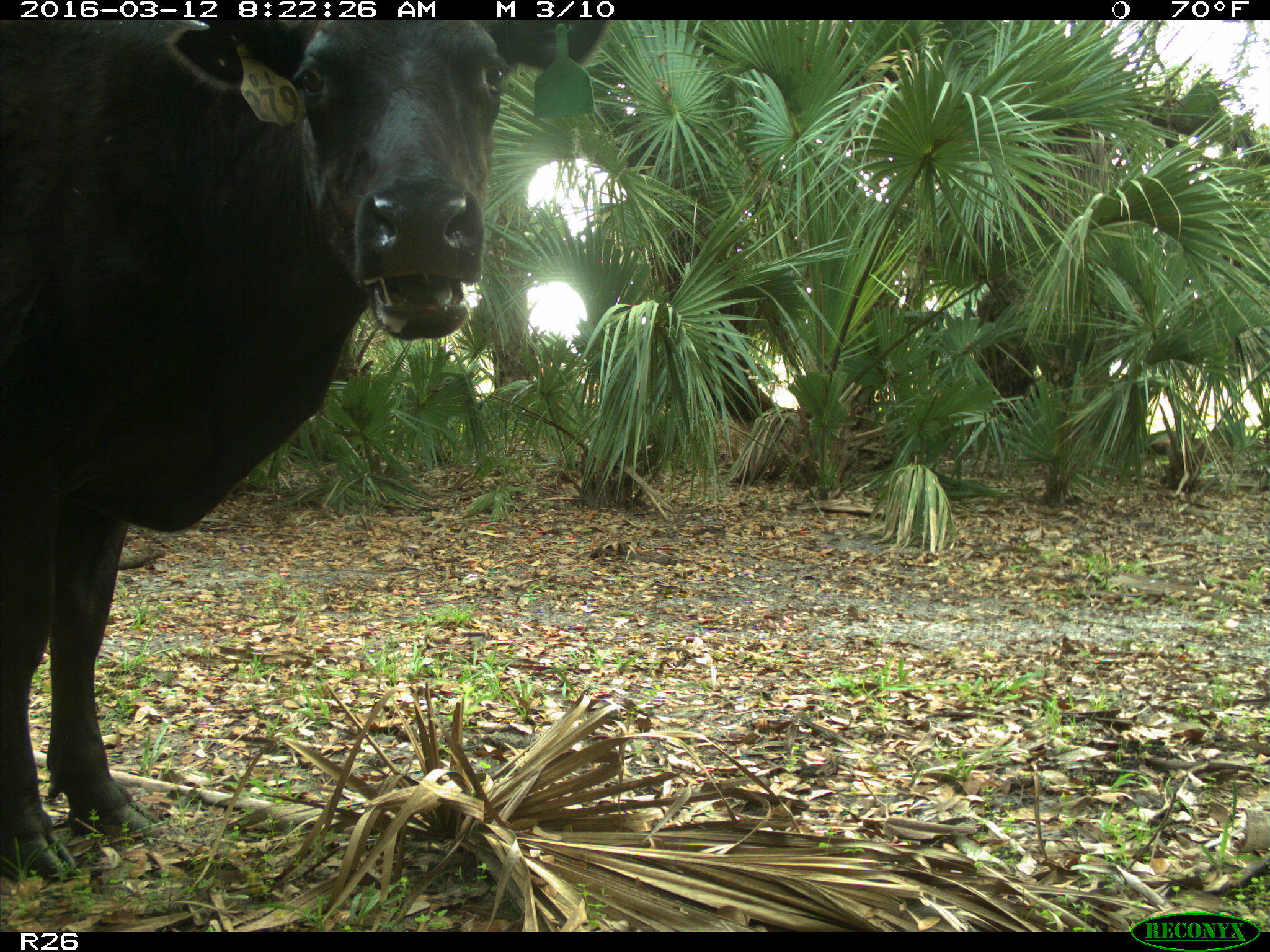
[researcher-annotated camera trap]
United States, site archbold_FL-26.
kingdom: Animalia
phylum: Chordata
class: Mammalia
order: Artiodactyla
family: Bovidae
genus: Bos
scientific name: Bos taurus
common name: domestic cow